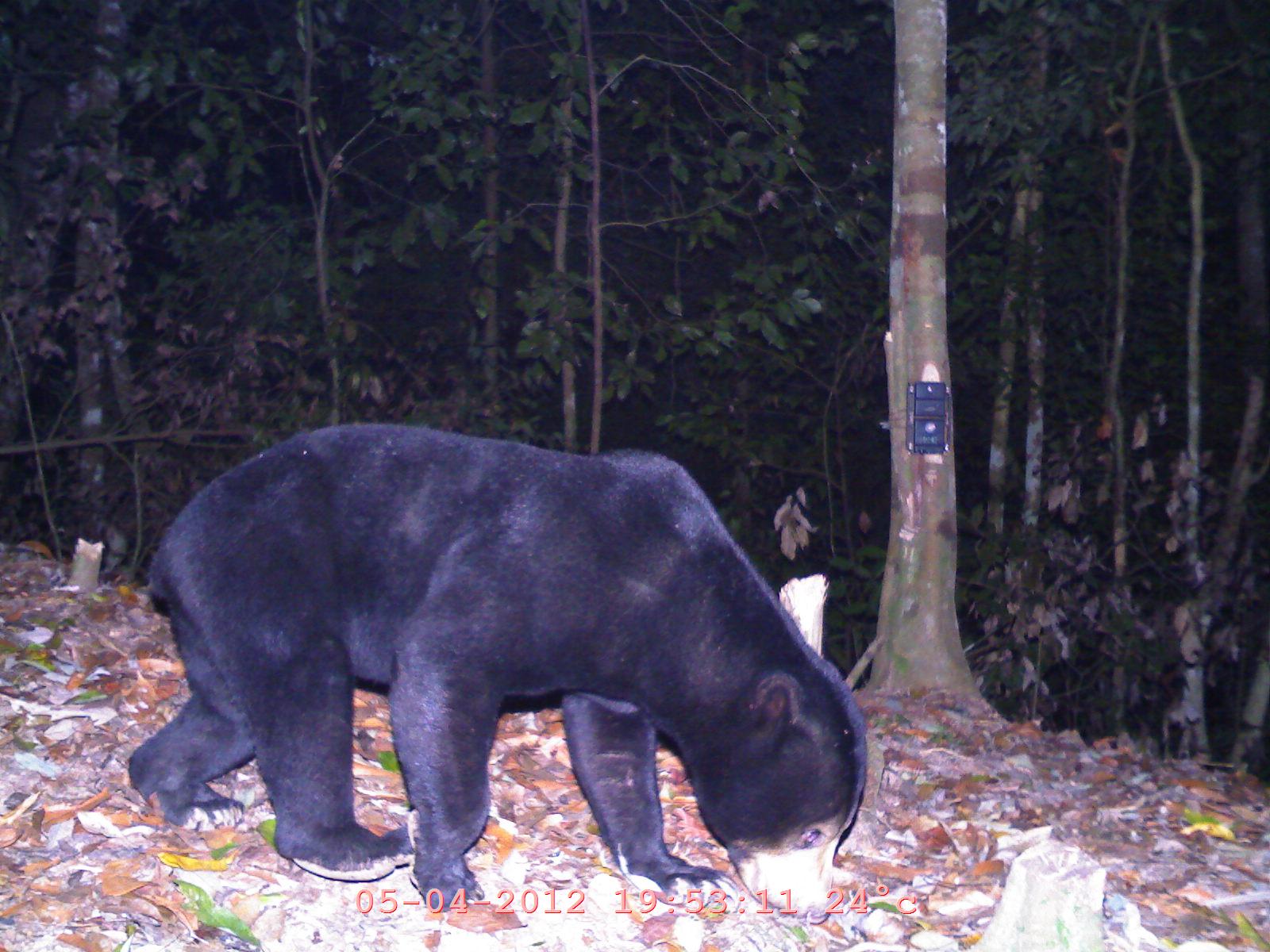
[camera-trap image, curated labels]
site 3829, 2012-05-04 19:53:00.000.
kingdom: Animalia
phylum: Chordata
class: Mammalia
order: Carnivora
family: Ursidae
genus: Helarctos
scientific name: Helarctos malayanus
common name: sun bear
Helarctos malayanus (sun bear), count 1.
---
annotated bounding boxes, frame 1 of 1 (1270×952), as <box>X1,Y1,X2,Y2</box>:
helarctos malayanus: <box>118,418,870,923</box>